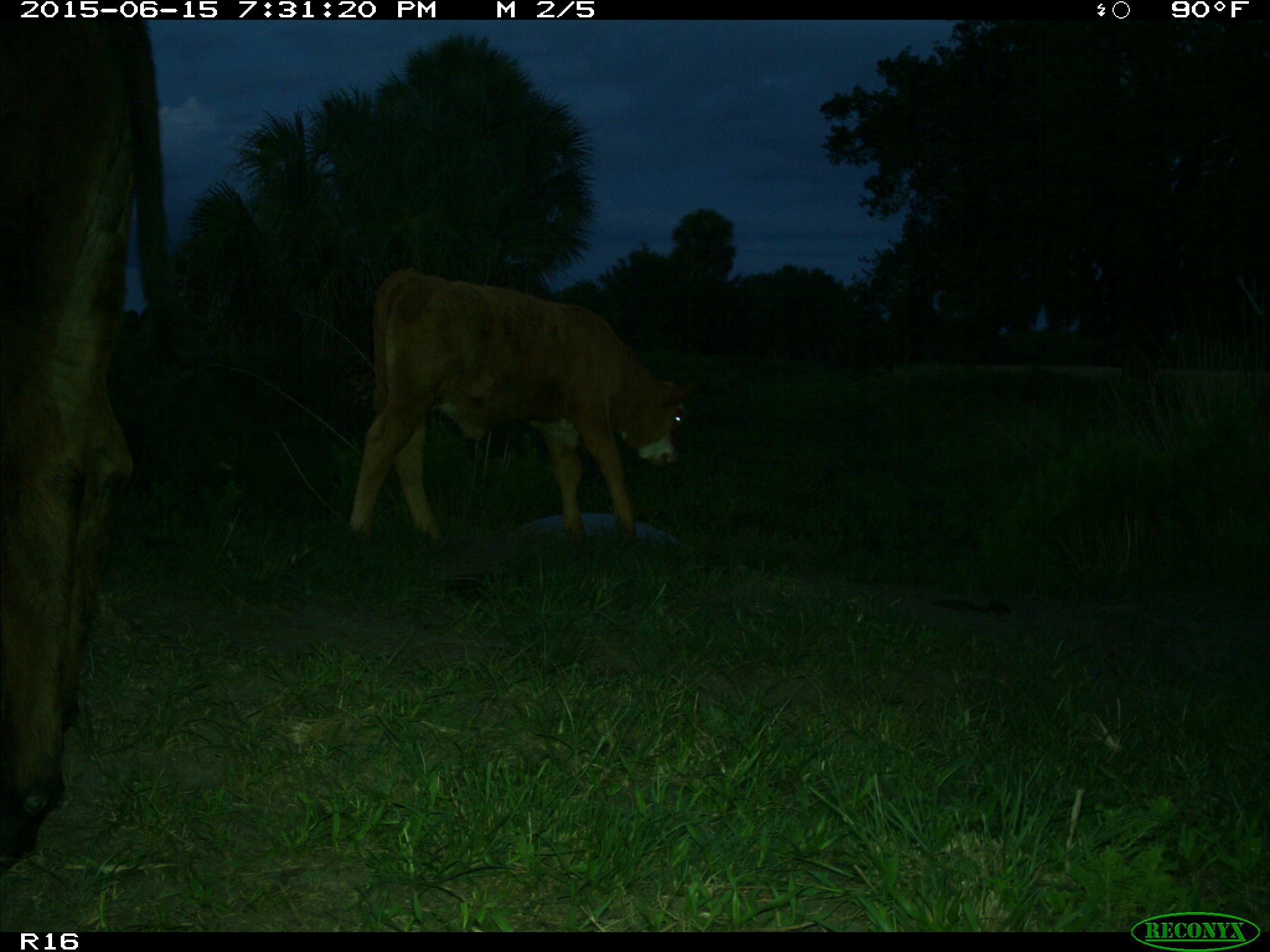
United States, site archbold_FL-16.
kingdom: Animalia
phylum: Chordata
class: Mammalia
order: Artiodactyla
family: Bovidae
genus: Bos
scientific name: Bos taurus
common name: domestic cow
Bos taurus (domestic cow).